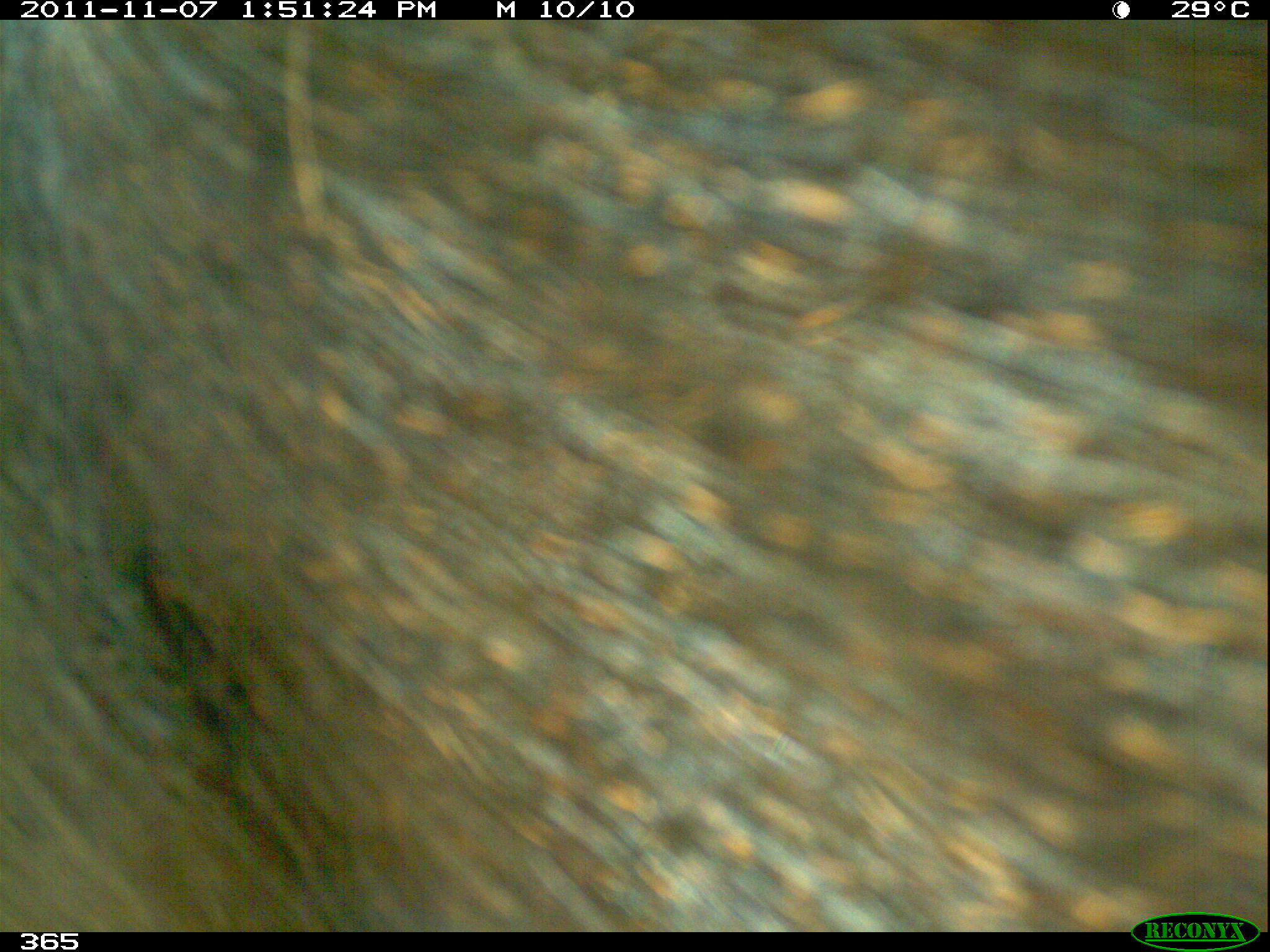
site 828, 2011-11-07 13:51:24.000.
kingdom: Animalia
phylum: Chordata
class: Mammalia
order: Artiodactyla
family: Tayassuidae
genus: Tayassu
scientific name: Tayassu pecari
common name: white-lipped peccary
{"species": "Tayassu pecari (white-lipped peccary)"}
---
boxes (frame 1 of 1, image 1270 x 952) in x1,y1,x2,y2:
tayassu pecari: 0,19,1266,931